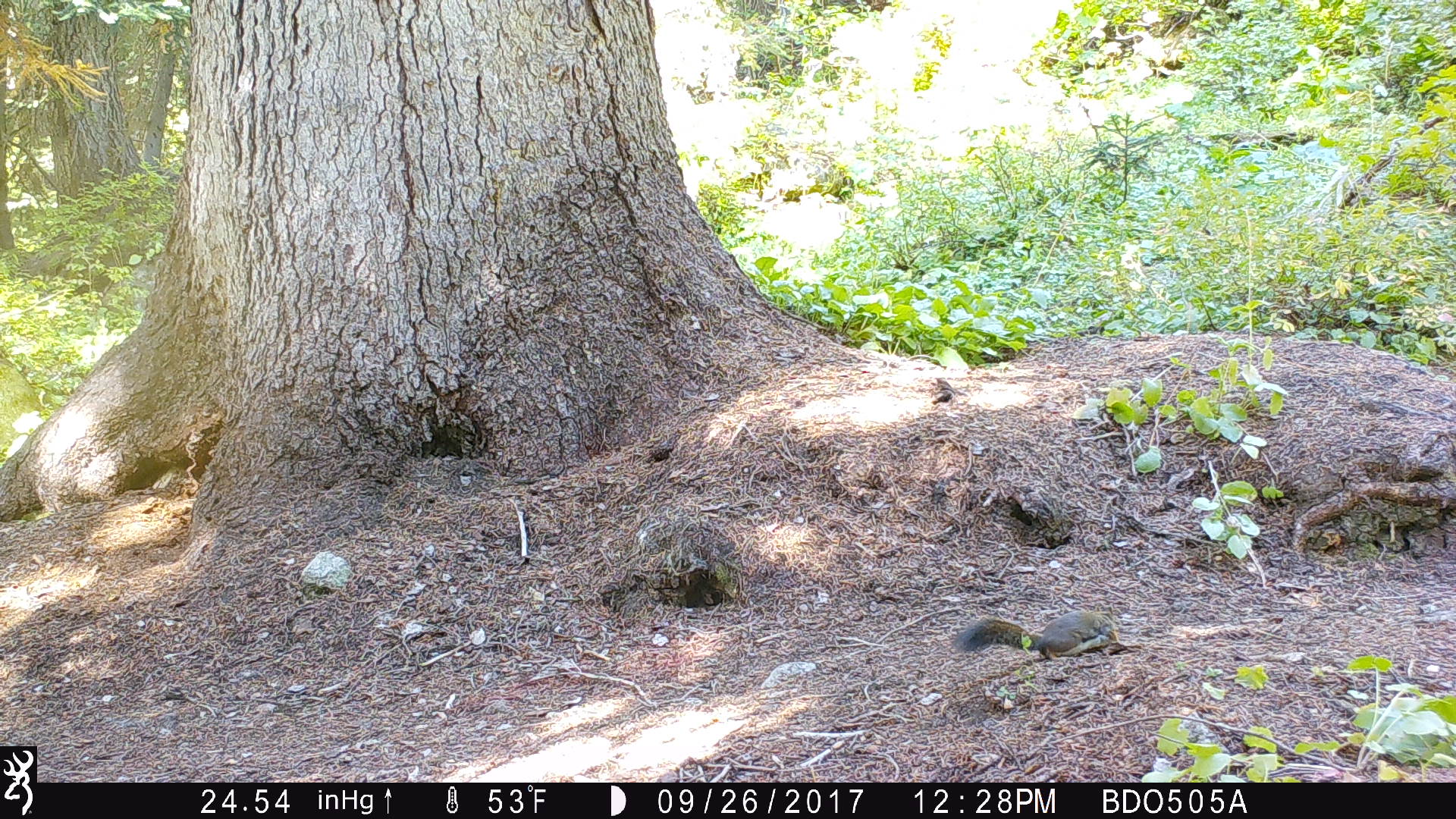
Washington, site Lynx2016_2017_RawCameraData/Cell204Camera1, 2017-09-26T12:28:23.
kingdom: Animalia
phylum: Chordata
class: Mammalia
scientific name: Mammalia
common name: small mammal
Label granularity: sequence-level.